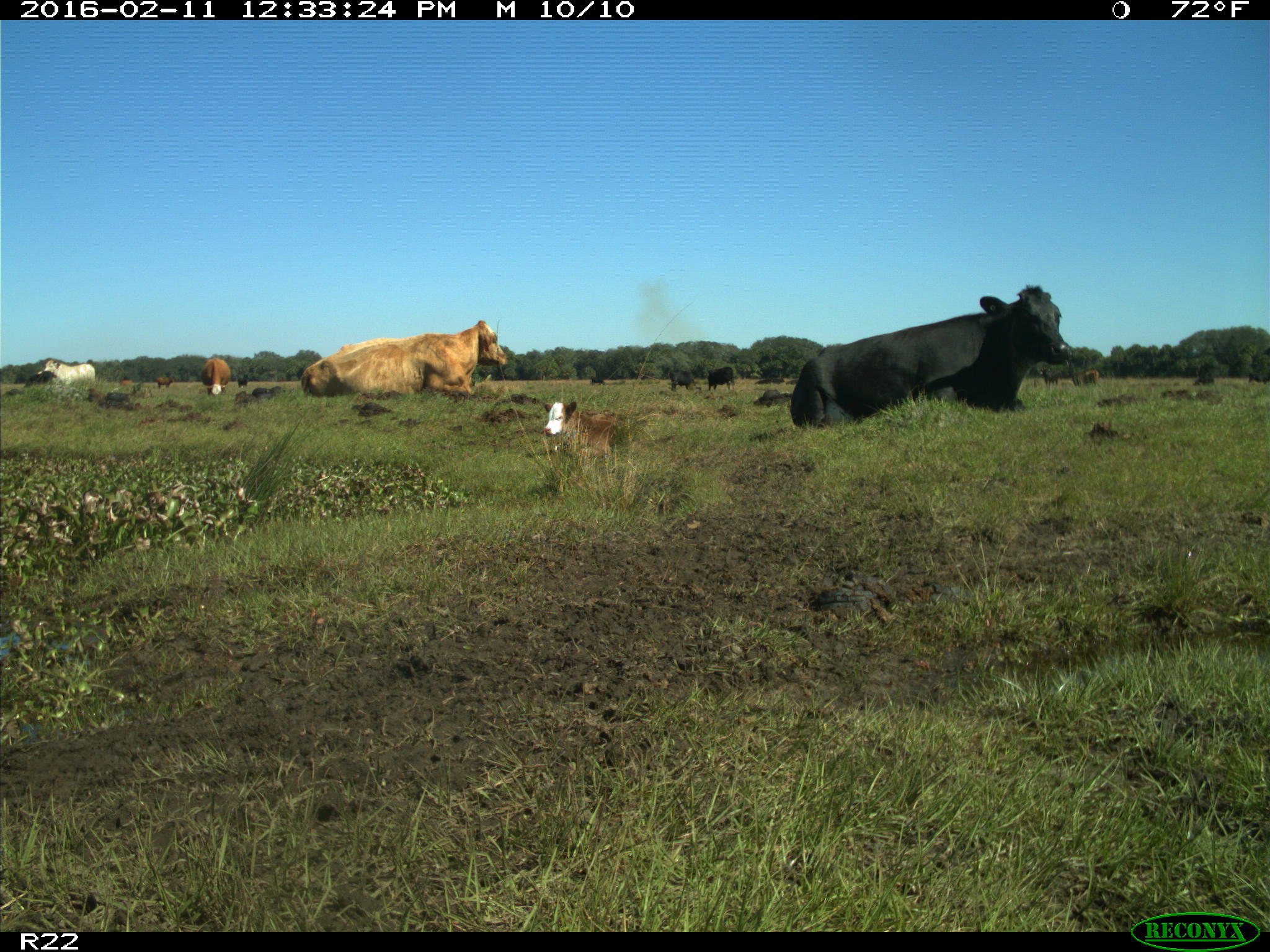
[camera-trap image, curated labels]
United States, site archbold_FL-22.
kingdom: Animalia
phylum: Chordata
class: Mammalia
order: Artiodactyla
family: Bovidae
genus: Bos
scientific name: Bos taurus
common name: domestic cow